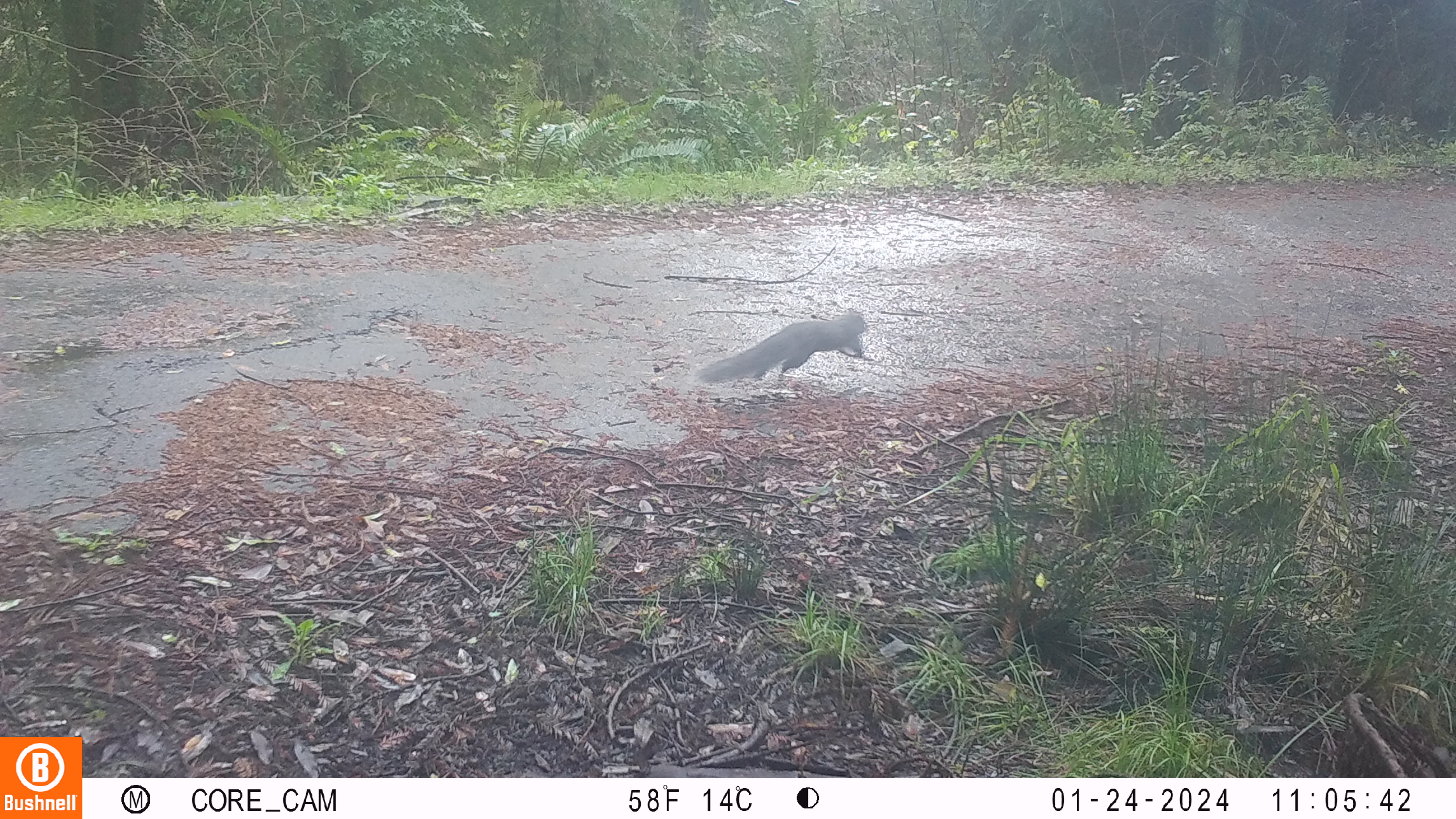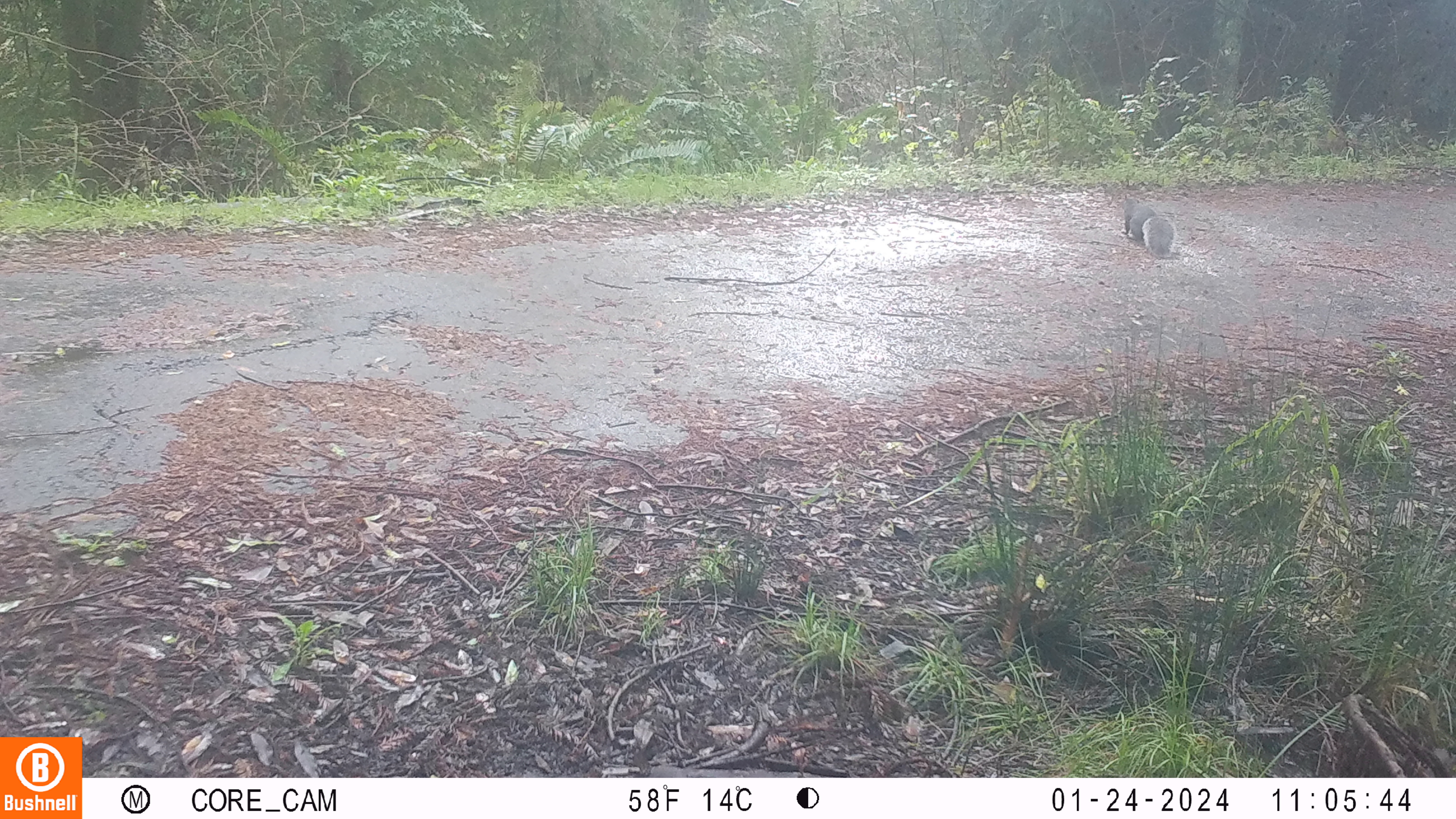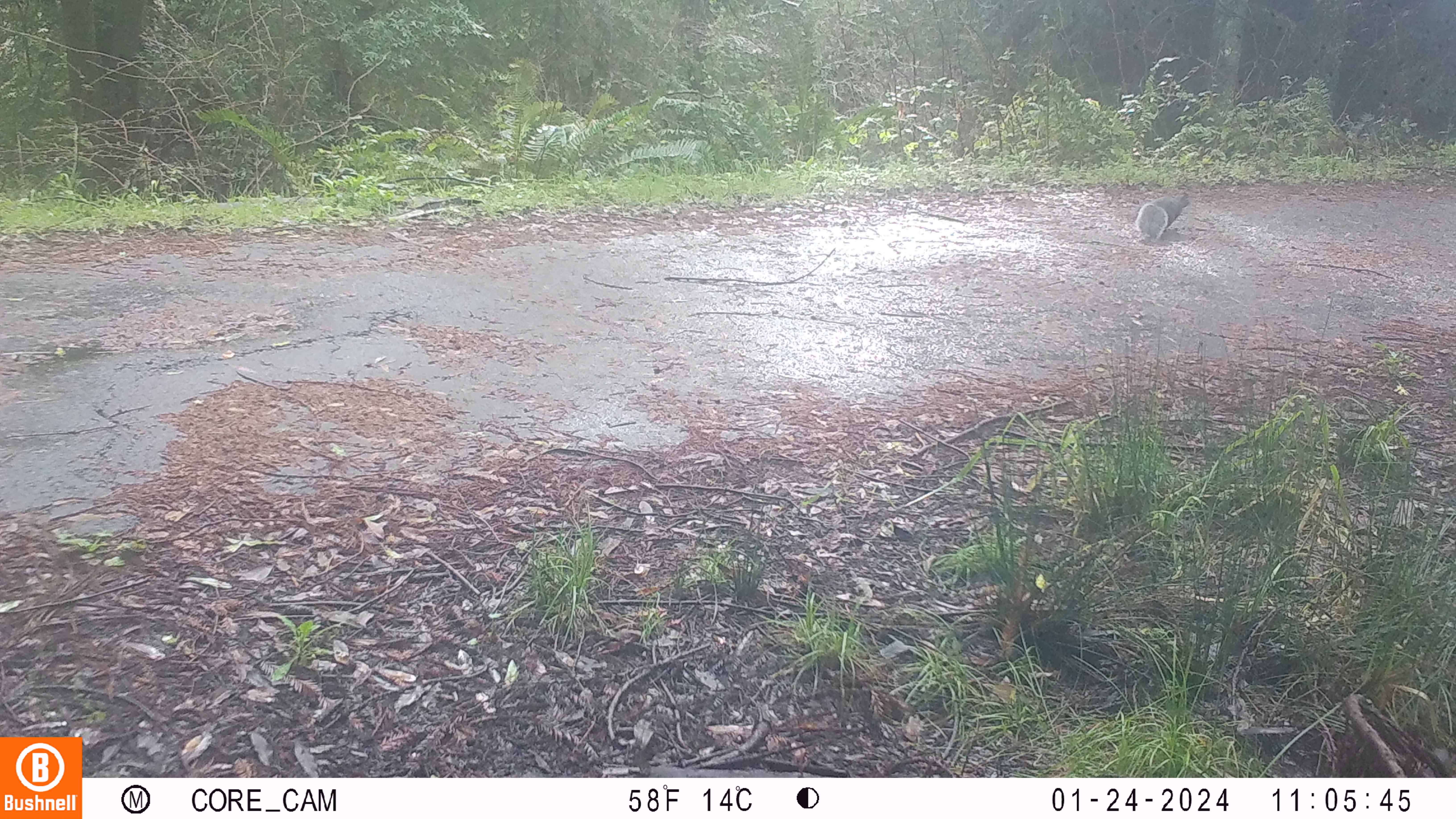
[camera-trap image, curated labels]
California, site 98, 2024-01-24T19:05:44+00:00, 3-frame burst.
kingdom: Animalia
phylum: Chordata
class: Mammalia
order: Rodentia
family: Sciuridae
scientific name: Sciuridae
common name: squirrel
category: unknown squirrel